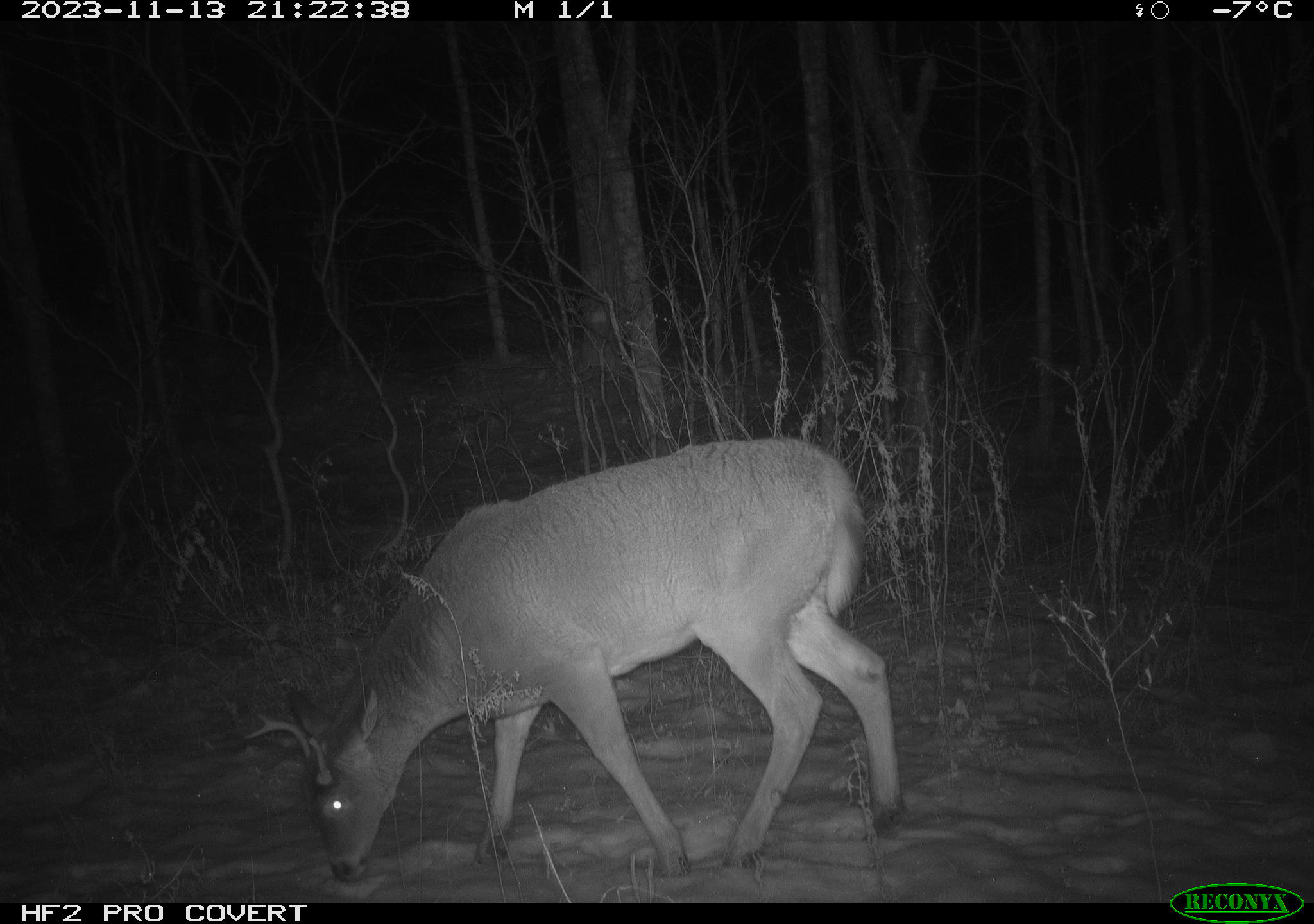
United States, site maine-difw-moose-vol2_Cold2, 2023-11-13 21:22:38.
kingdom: Animalia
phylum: Chordata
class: Mammalia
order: Artiodactyla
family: Cervidae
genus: Odocoileus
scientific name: Odocoileus virginianus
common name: white-tailed deer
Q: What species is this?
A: White-tailed deer (Odocoileus virginianus).